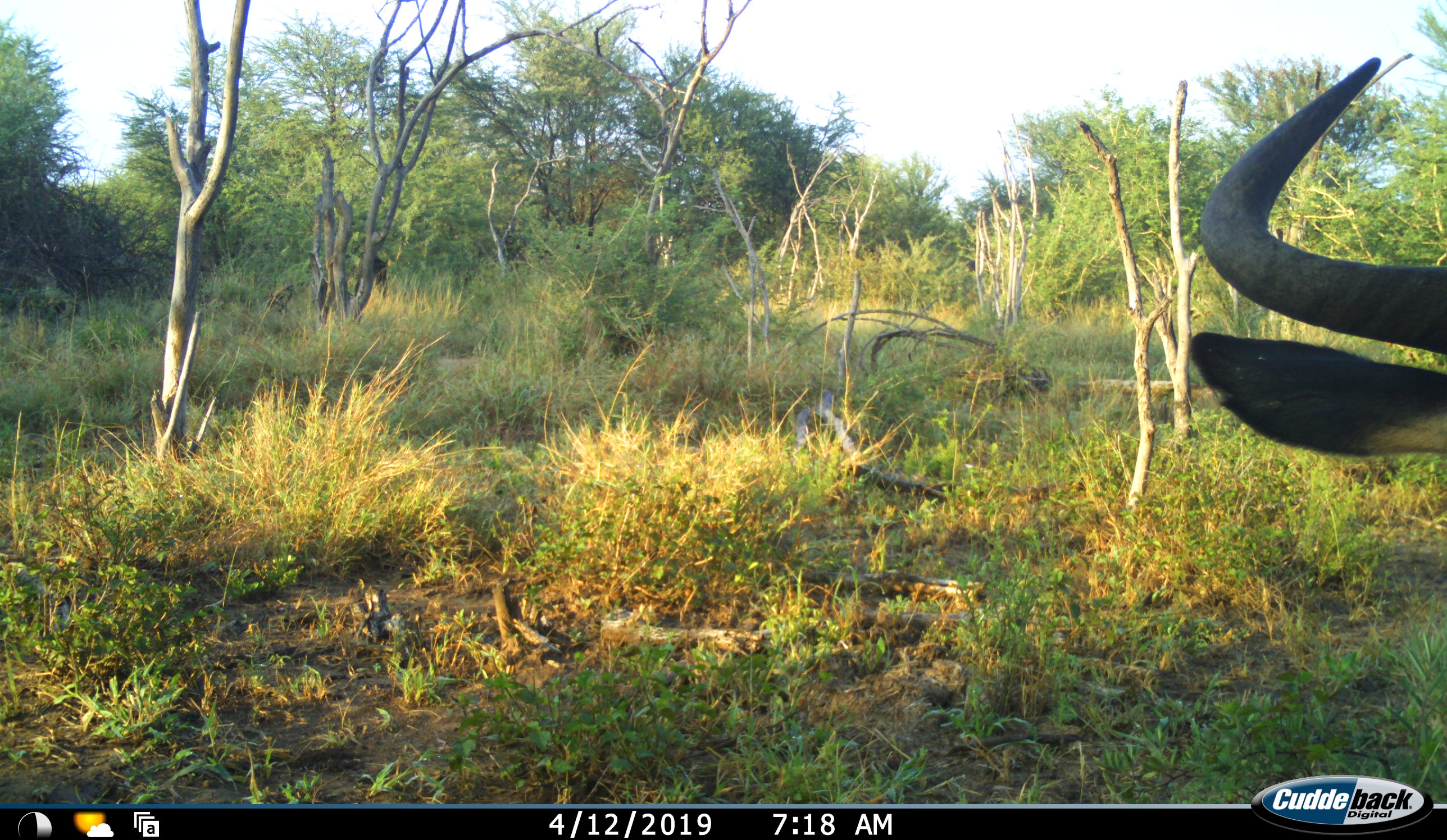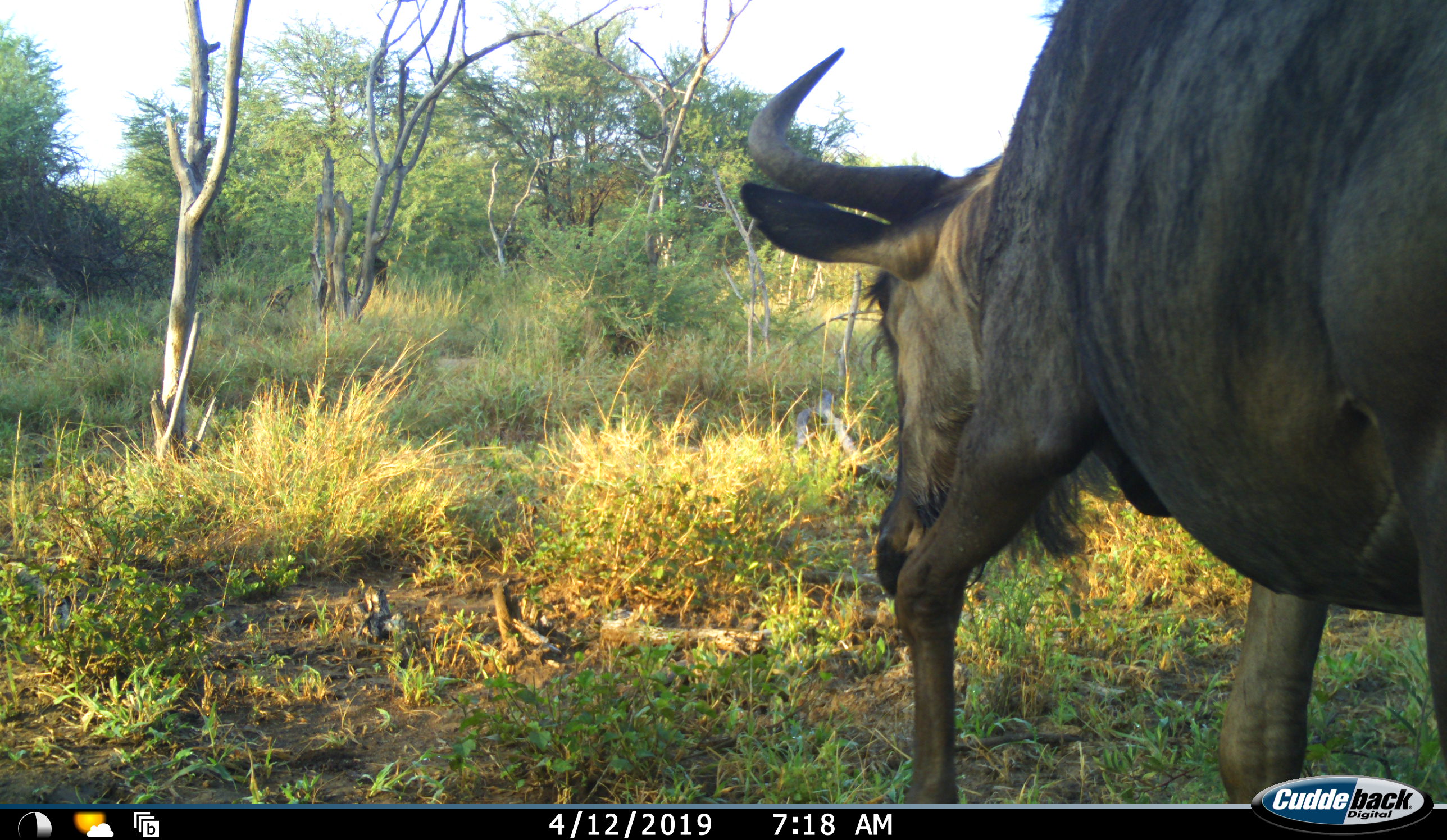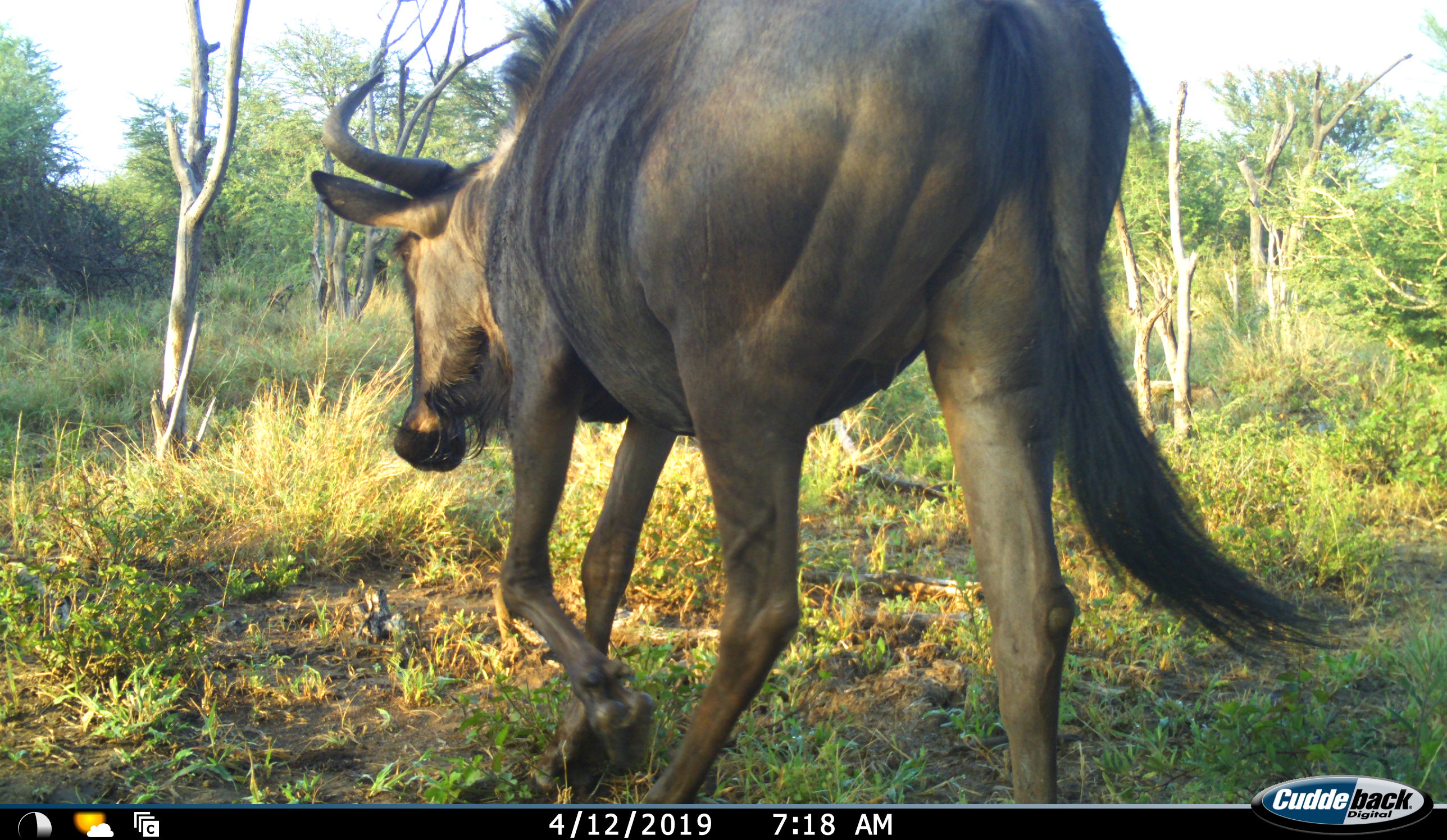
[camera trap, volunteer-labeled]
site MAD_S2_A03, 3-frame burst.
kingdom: Animalia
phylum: Chordata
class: Mammalia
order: Artiodactyla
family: Bovidae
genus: Connochaetes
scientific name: Connochaetes taurinus taurinus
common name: blue wildebeest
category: wildebeestblue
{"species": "wildebeestblue (blue wildebeest) (Connochaetes taurinus taurinus)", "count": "1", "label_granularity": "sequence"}